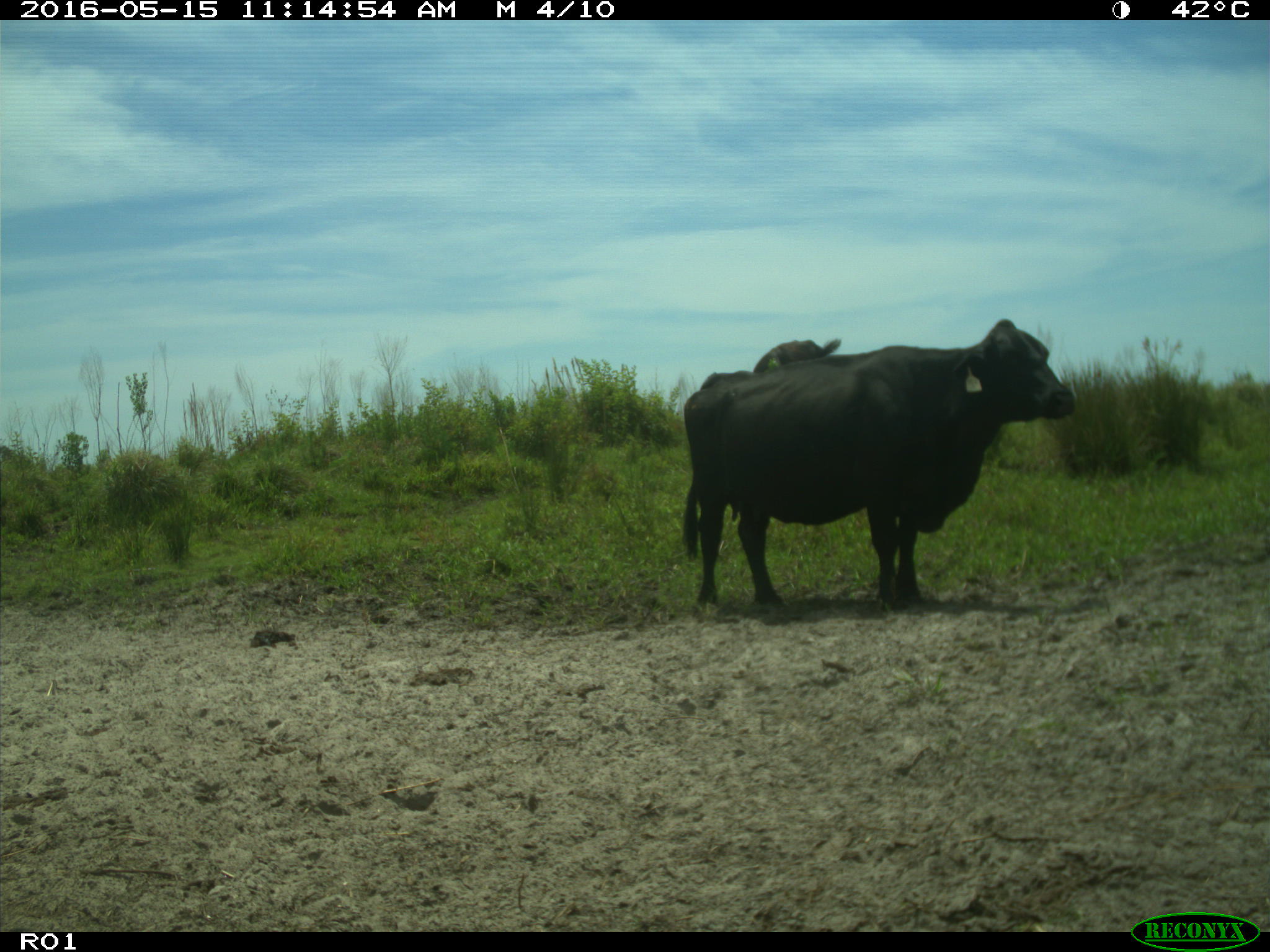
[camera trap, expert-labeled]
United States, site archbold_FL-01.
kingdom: Animalia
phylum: Chordata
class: Mammalia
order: Artiodactyla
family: Bovidae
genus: Bos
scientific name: Bos taurus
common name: domestic cow